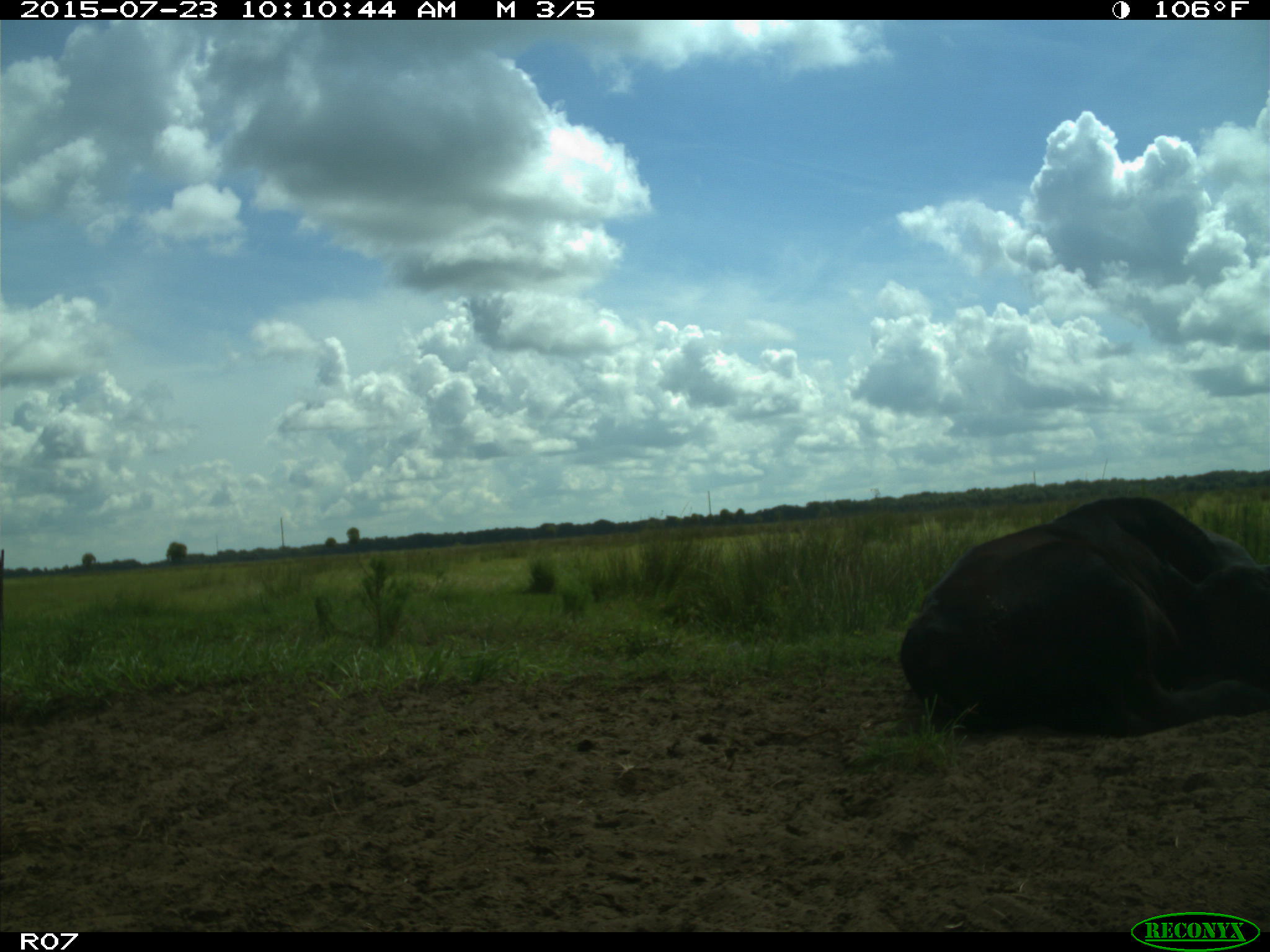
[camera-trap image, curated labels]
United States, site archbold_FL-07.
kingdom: Animalia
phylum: Chordata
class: Mammalia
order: Artiodactyla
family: Bovidae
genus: Bos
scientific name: Bos taurus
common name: domestic cow